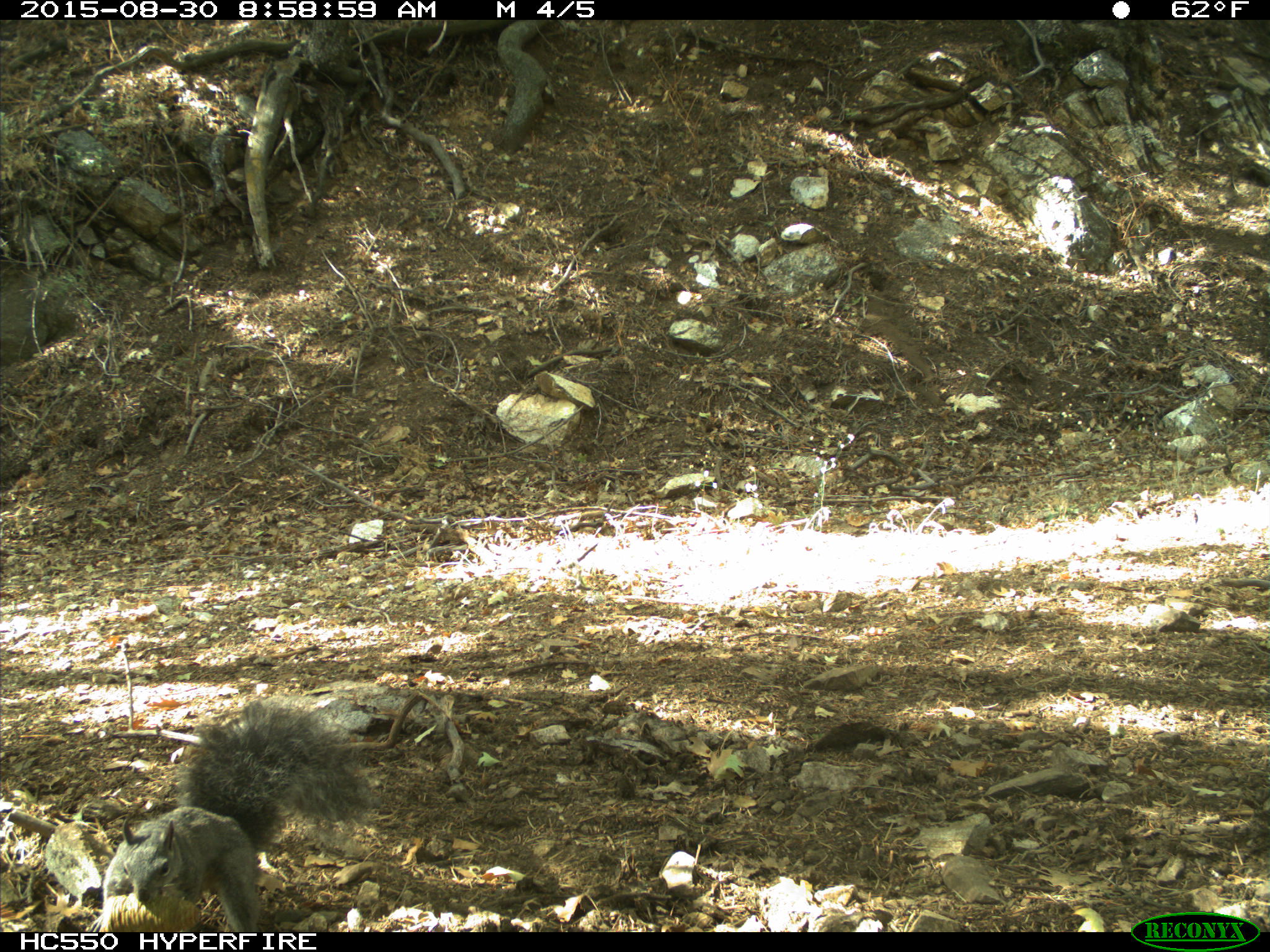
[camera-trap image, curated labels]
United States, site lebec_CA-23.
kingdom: Animalia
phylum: Chordata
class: Mammalia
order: Rodentia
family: Sciuridae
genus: Sciurus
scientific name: Sciurus carolinensis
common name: eastern gray squirrel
Sciurus carolinensis (eastern gray squirrel).